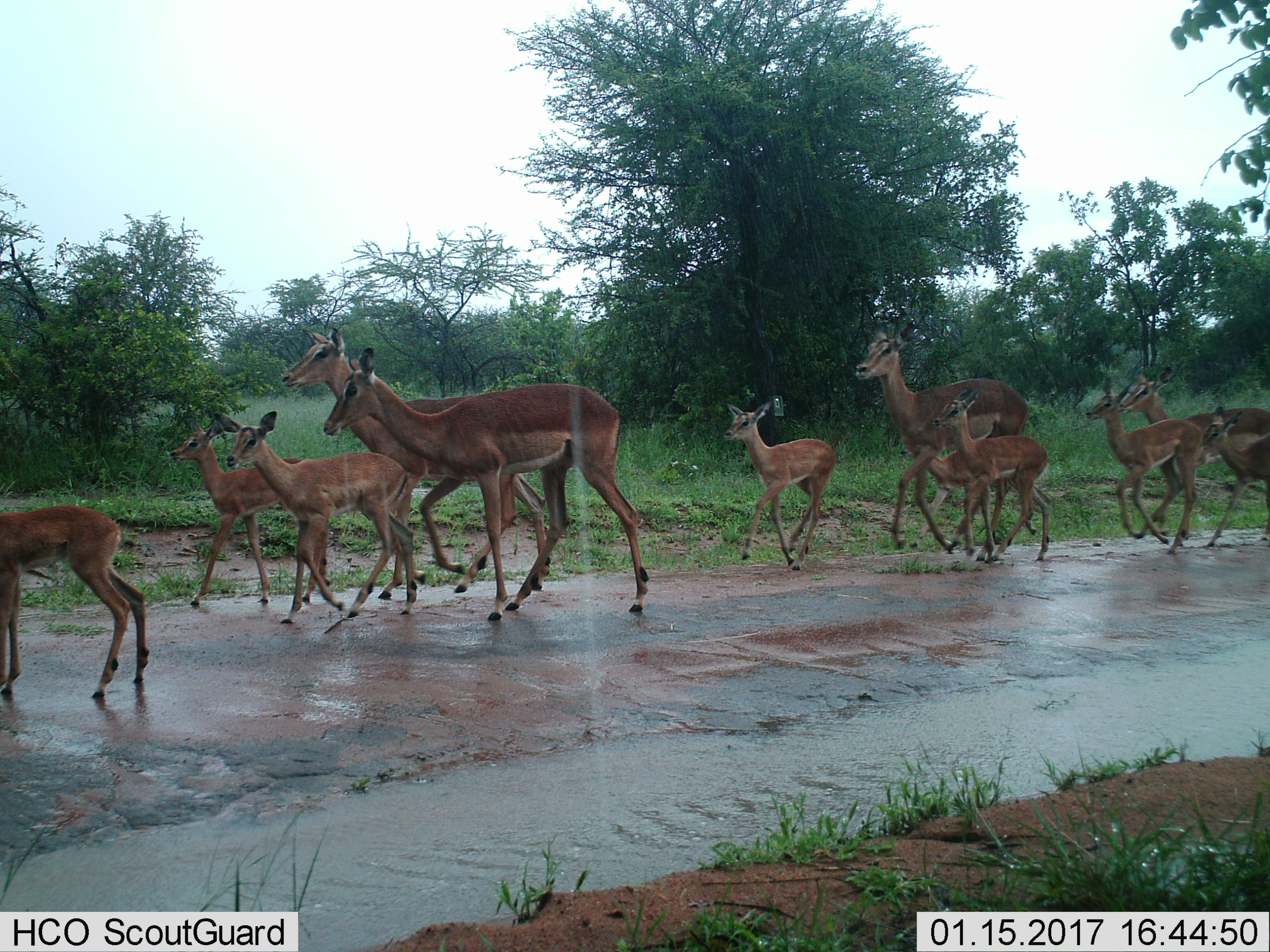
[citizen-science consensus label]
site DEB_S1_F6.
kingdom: Animalia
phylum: Chordata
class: Mammalia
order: Artiodactyla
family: Bovidae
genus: Aepyceros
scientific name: Aepyceros melampus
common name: impala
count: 11-50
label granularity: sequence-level